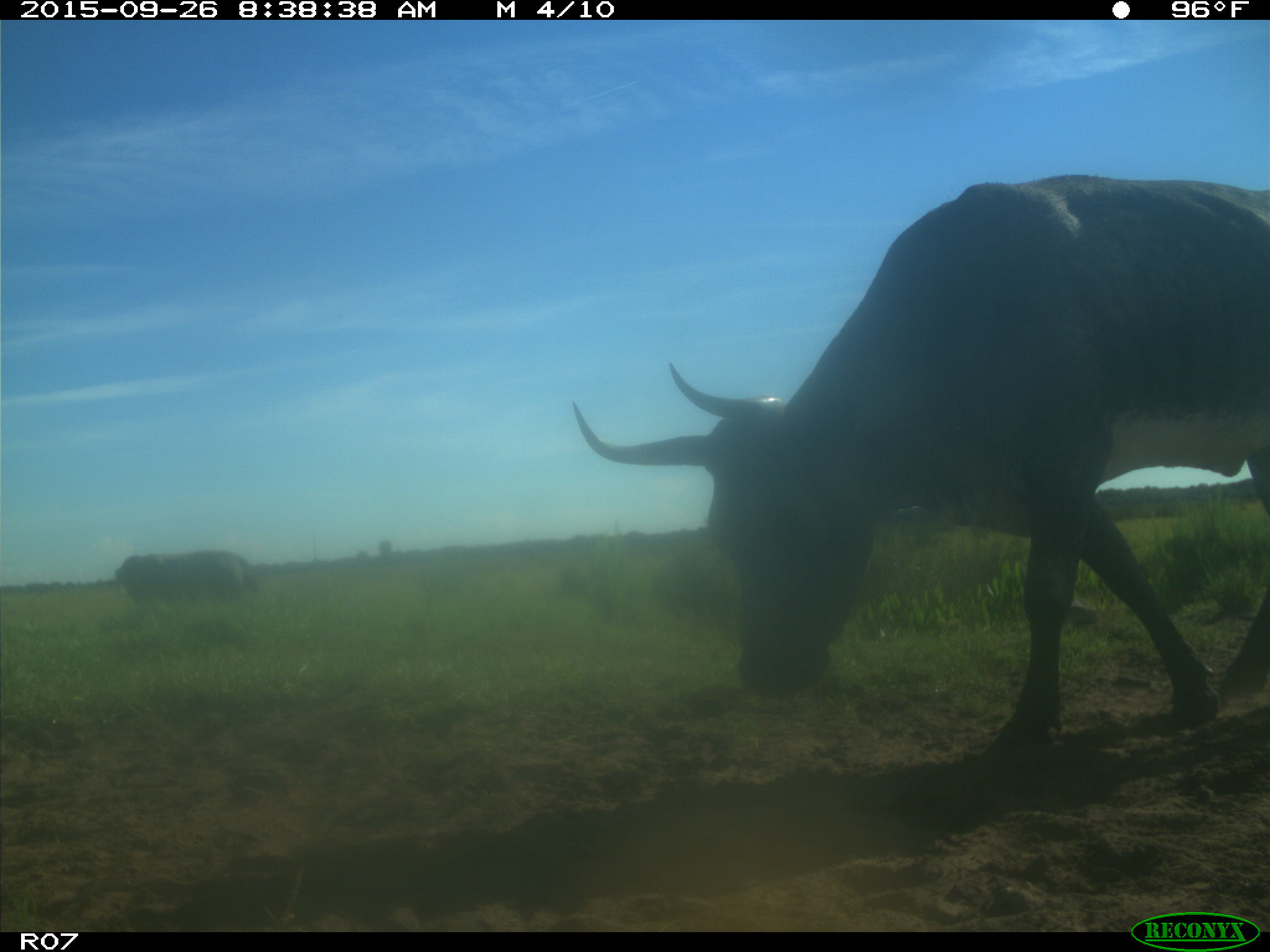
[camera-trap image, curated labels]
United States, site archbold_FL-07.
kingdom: Animalia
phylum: Chordata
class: Mammalia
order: Artiodactyla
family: Bovidae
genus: Bos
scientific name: Bos taurus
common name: domestic cow